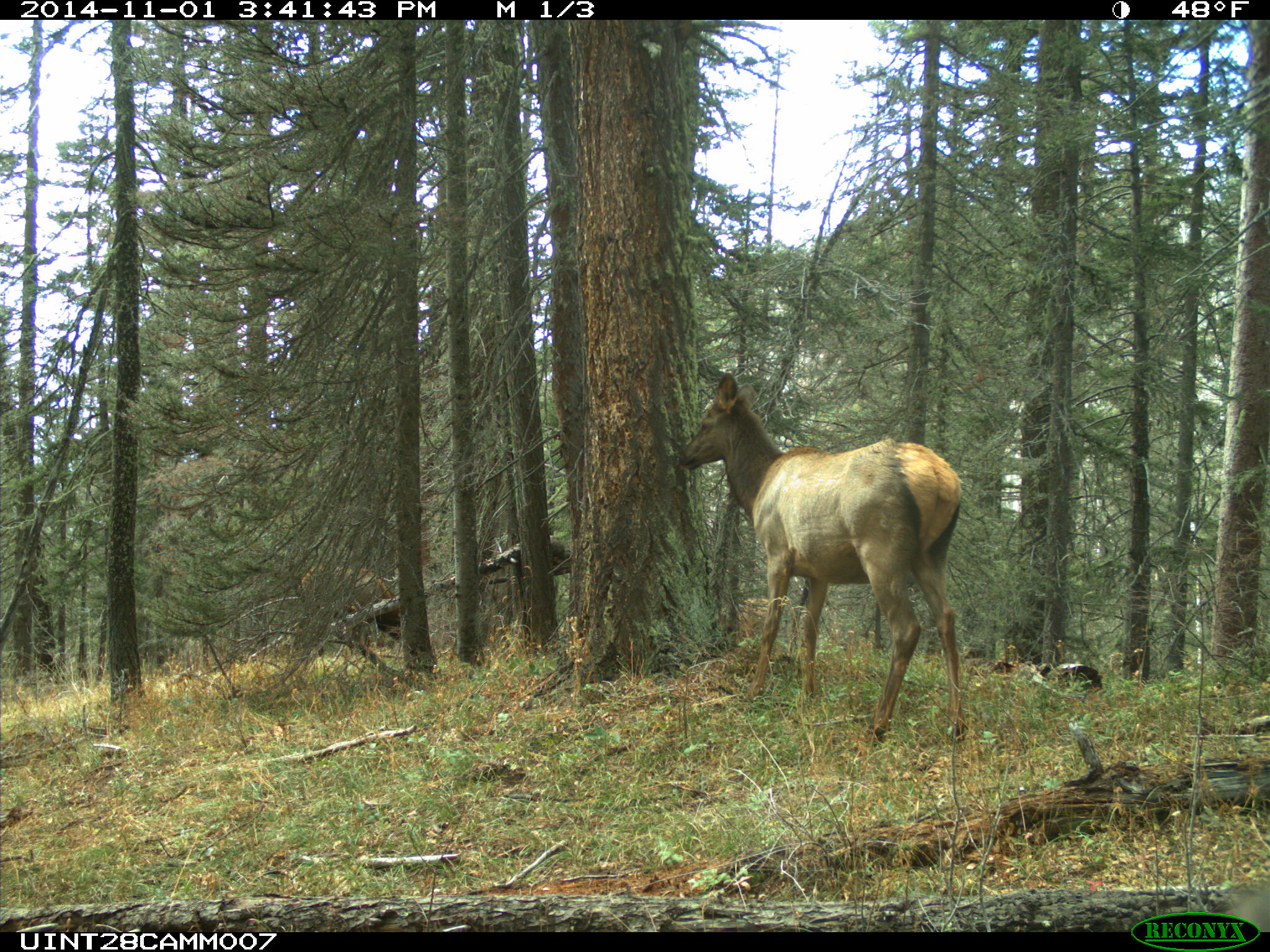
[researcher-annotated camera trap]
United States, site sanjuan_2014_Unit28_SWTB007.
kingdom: Animalia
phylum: Chordata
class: Mammalia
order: Artiodactyla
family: Cervidae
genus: Cervus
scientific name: Cervus elaphus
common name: red deer